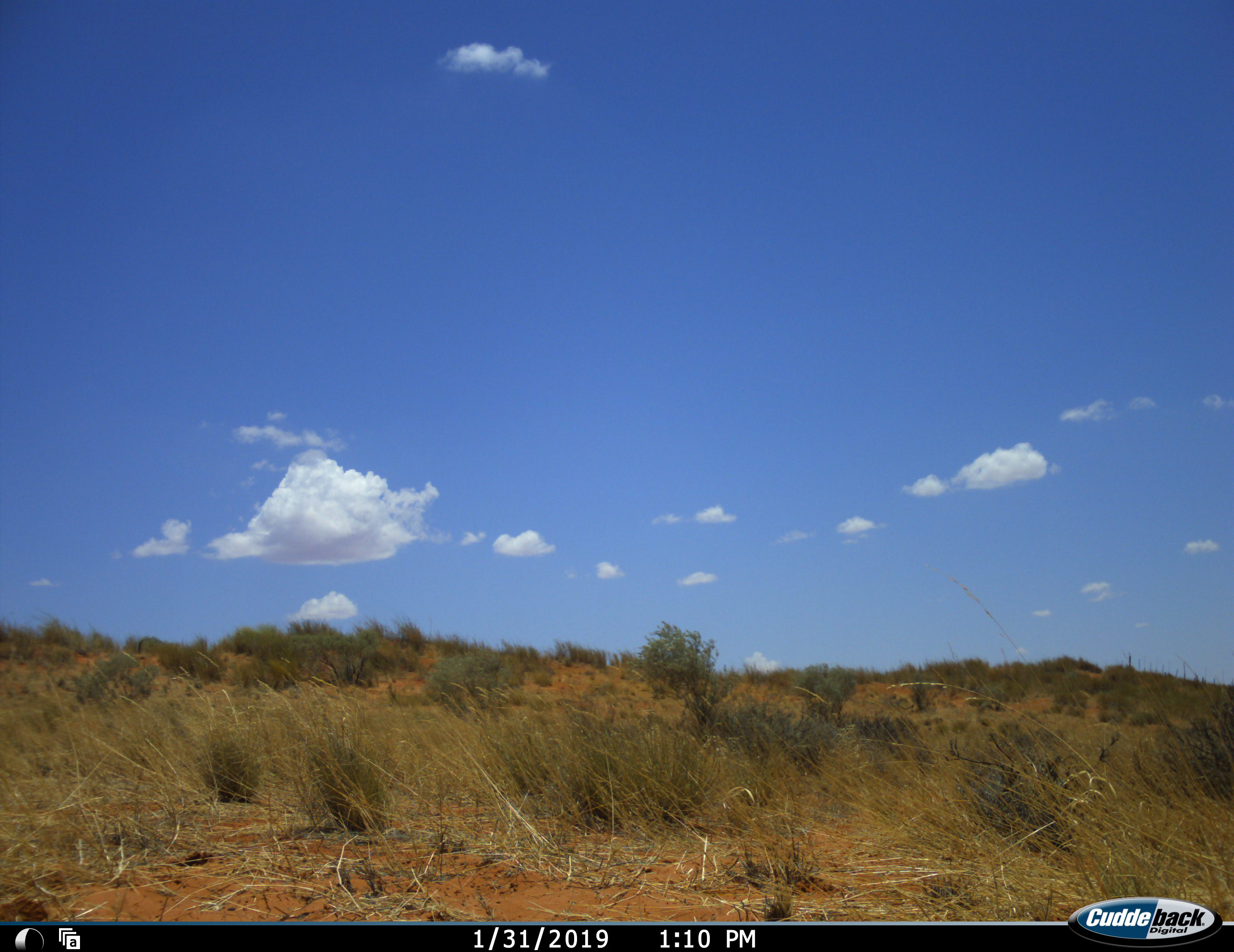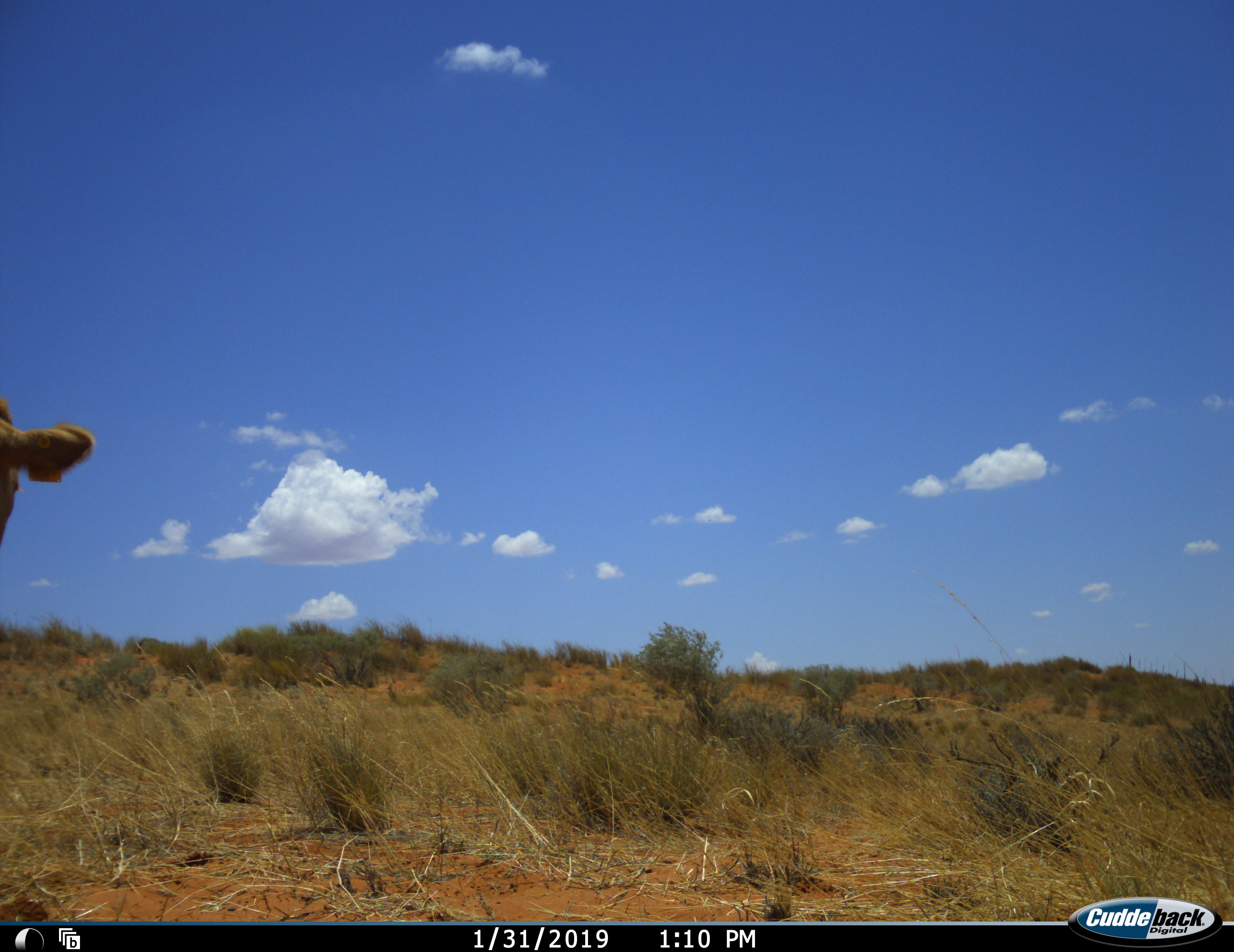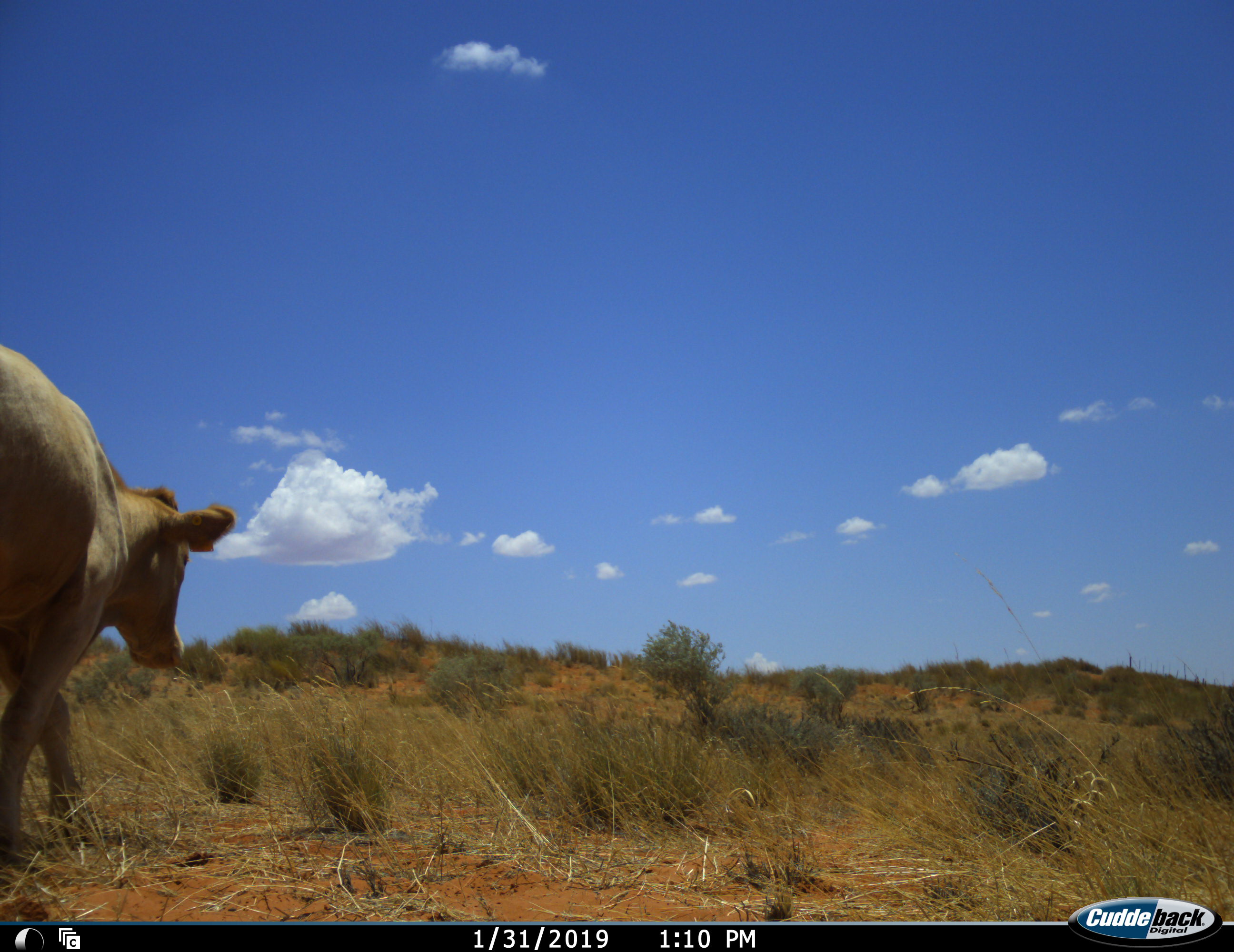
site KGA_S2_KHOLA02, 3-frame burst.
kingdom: Animalia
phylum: Chordata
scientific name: Vertebrata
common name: domestic animal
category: domesticanimal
Domesticanimal (domestic animal) (Vertebrata), count 1. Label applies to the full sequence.